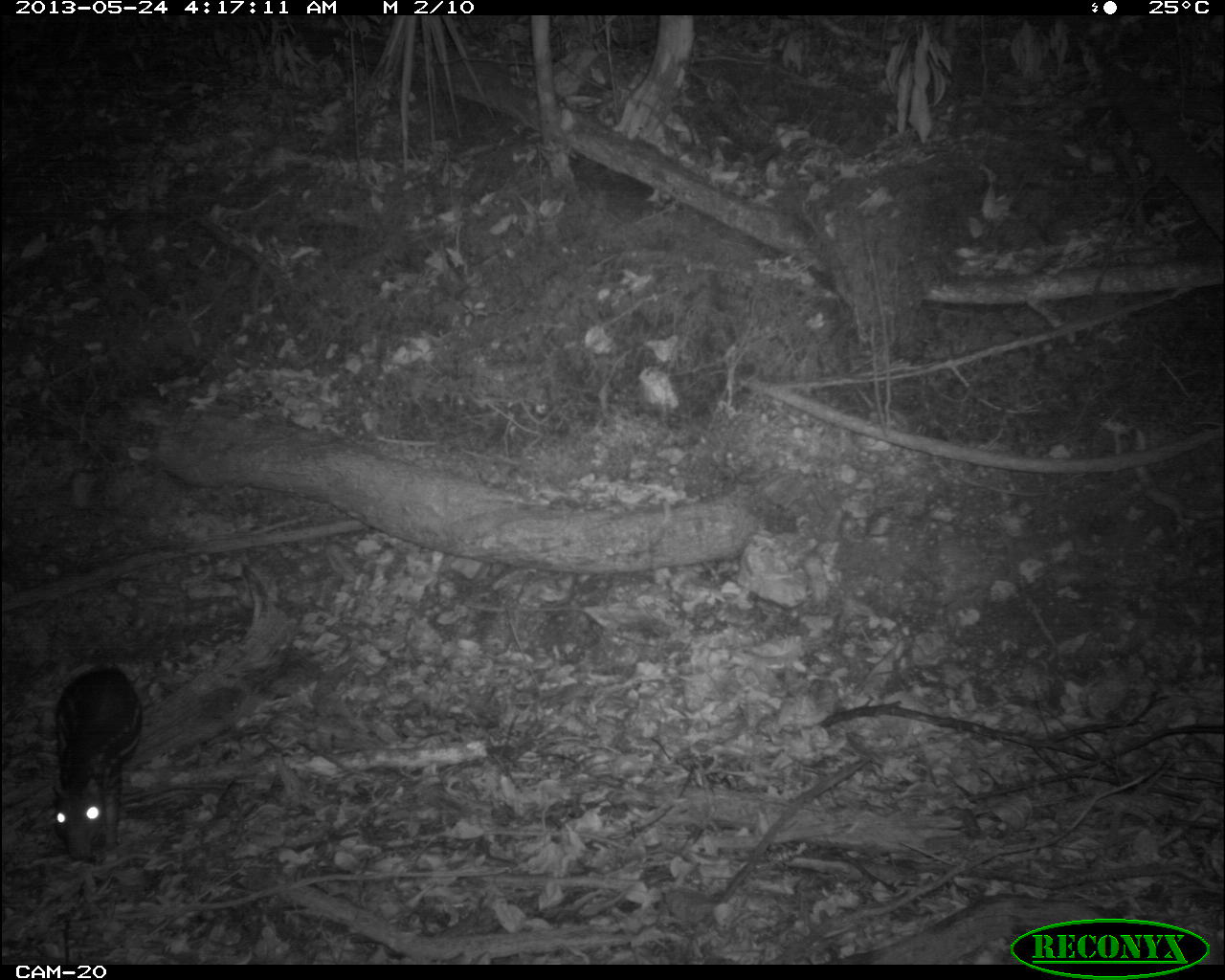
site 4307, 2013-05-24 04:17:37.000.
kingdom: Animalia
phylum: Chordata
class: Mammalia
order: Rodentia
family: Cuniculidae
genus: Cuniculus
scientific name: Cuniculus paca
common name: lowland paca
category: agouti paca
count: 1